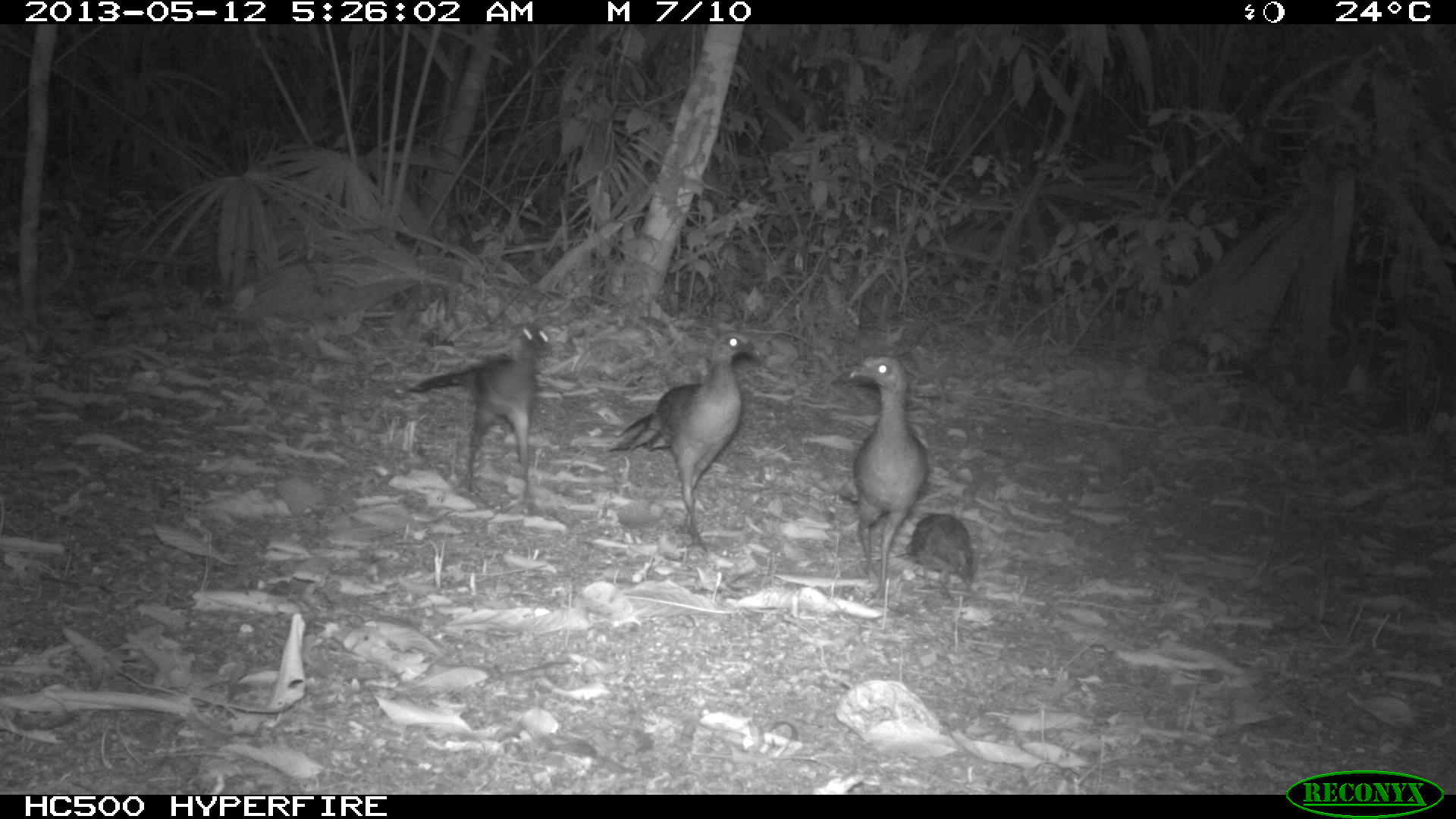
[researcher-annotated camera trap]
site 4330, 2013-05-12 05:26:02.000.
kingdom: Animalia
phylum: Chordata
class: Aves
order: Galliformes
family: Cracidae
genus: Ortalis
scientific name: Ortalis vetula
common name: plain chachalaca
Ortalis vetula (plain chachalaca), count 4.